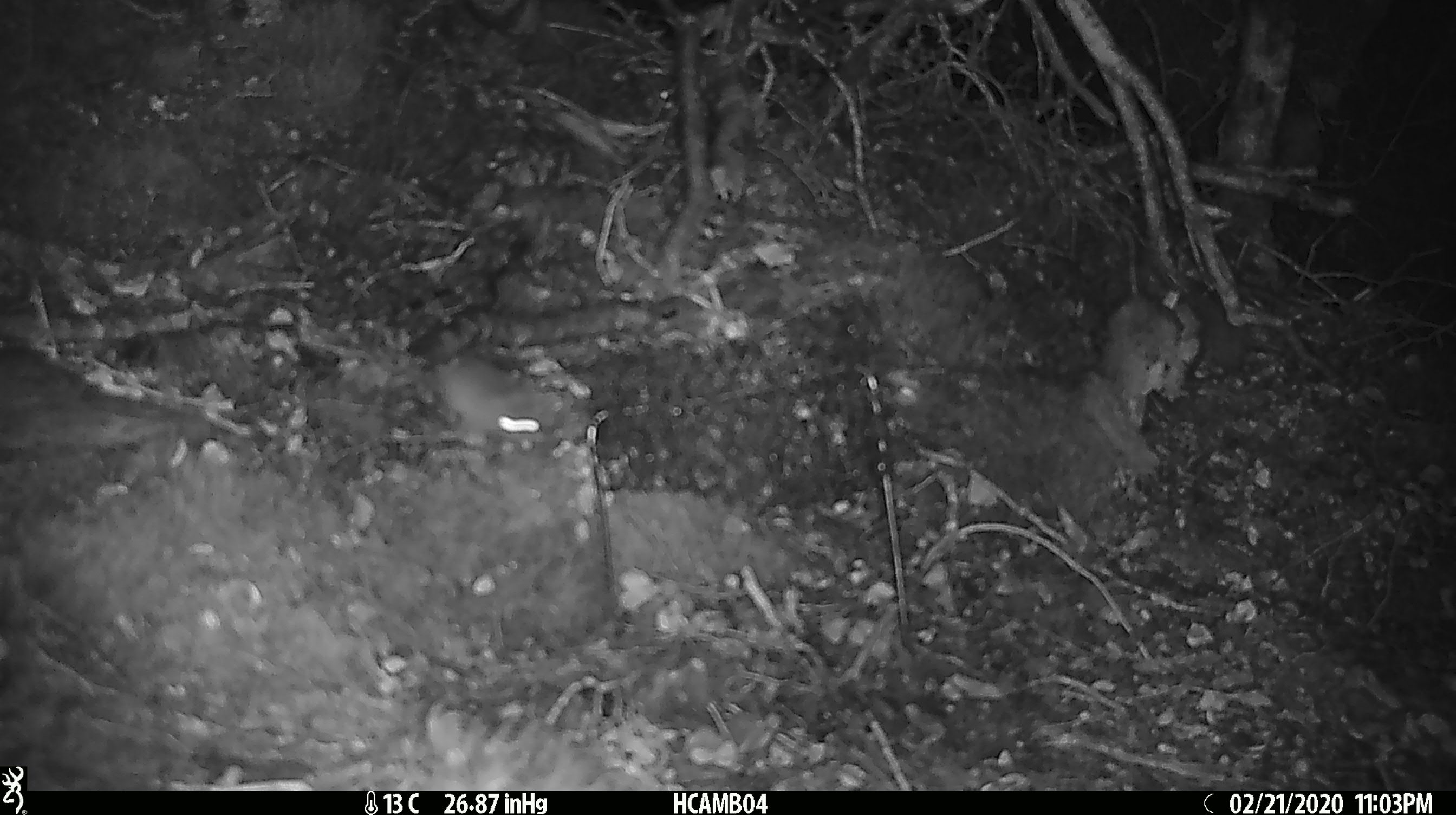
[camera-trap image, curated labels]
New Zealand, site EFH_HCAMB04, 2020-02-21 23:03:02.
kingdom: Animalia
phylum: Chordata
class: Mammalia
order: Rodentia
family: Muridae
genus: Mus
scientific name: Mus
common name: mouse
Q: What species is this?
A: Mouse (Mus).